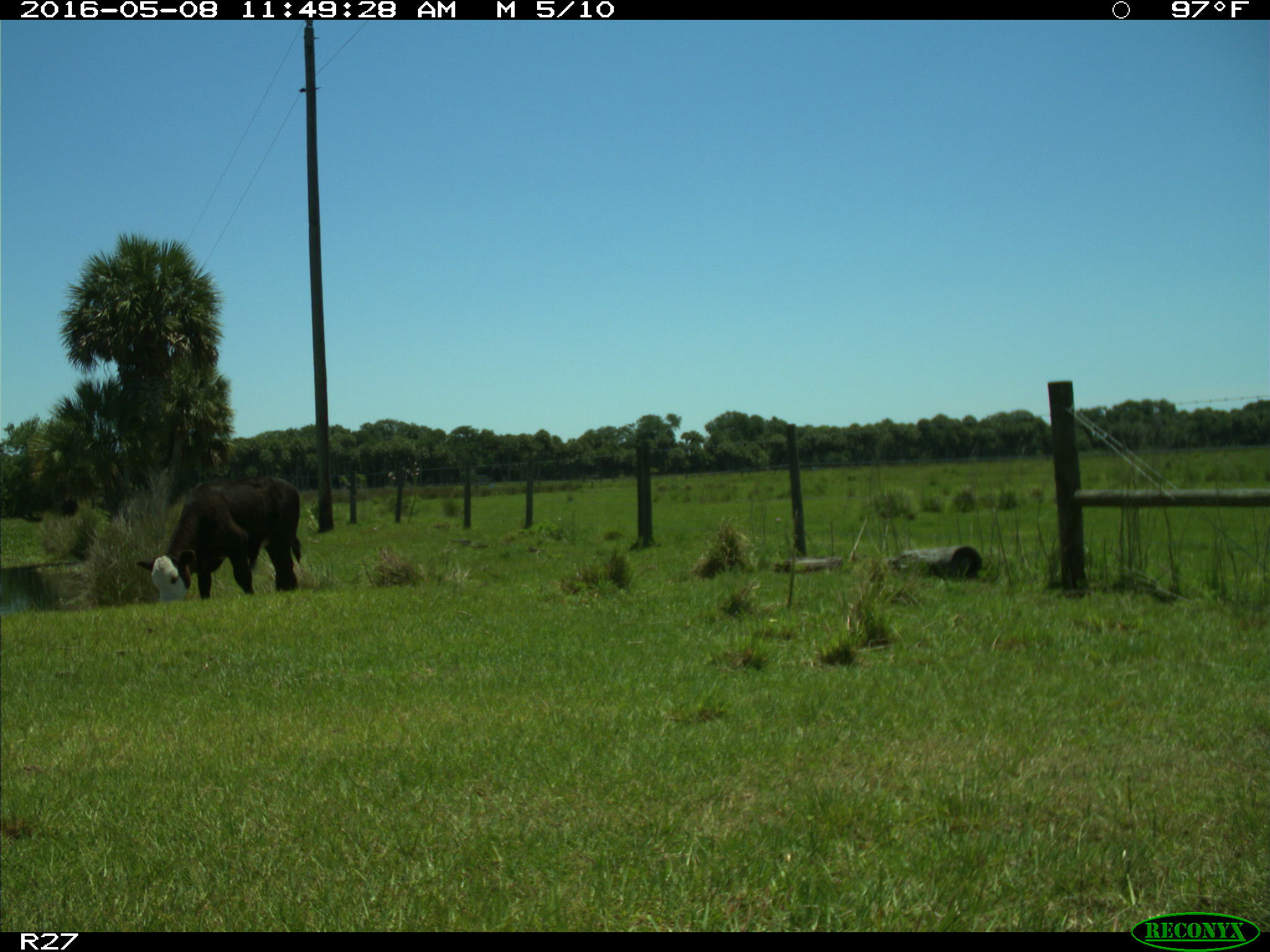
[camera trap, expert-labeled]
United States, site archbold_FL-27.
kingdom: Animalia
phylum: Chordata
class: Mammalia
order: Artiodactyla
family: Bovidae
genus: Bos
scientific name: Bos taurus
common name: domestic cow